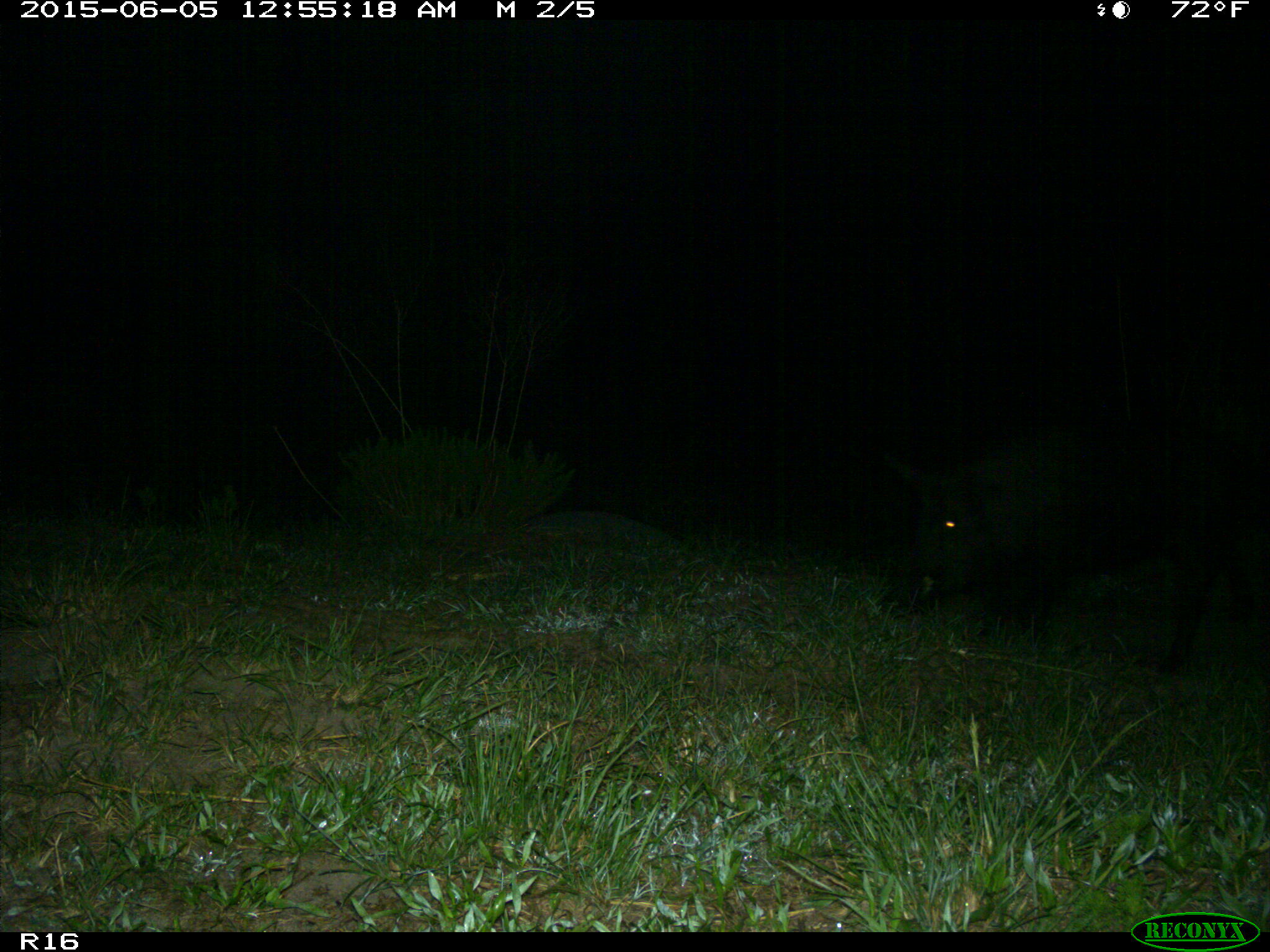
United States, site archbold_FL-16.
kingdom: Animalia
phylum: Chordata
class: Mammalia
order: Artiodactyla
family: Suidae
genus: Sus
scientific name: Sus scrofa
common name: wild boar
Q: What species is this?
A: Sus scrofa (wild boar).